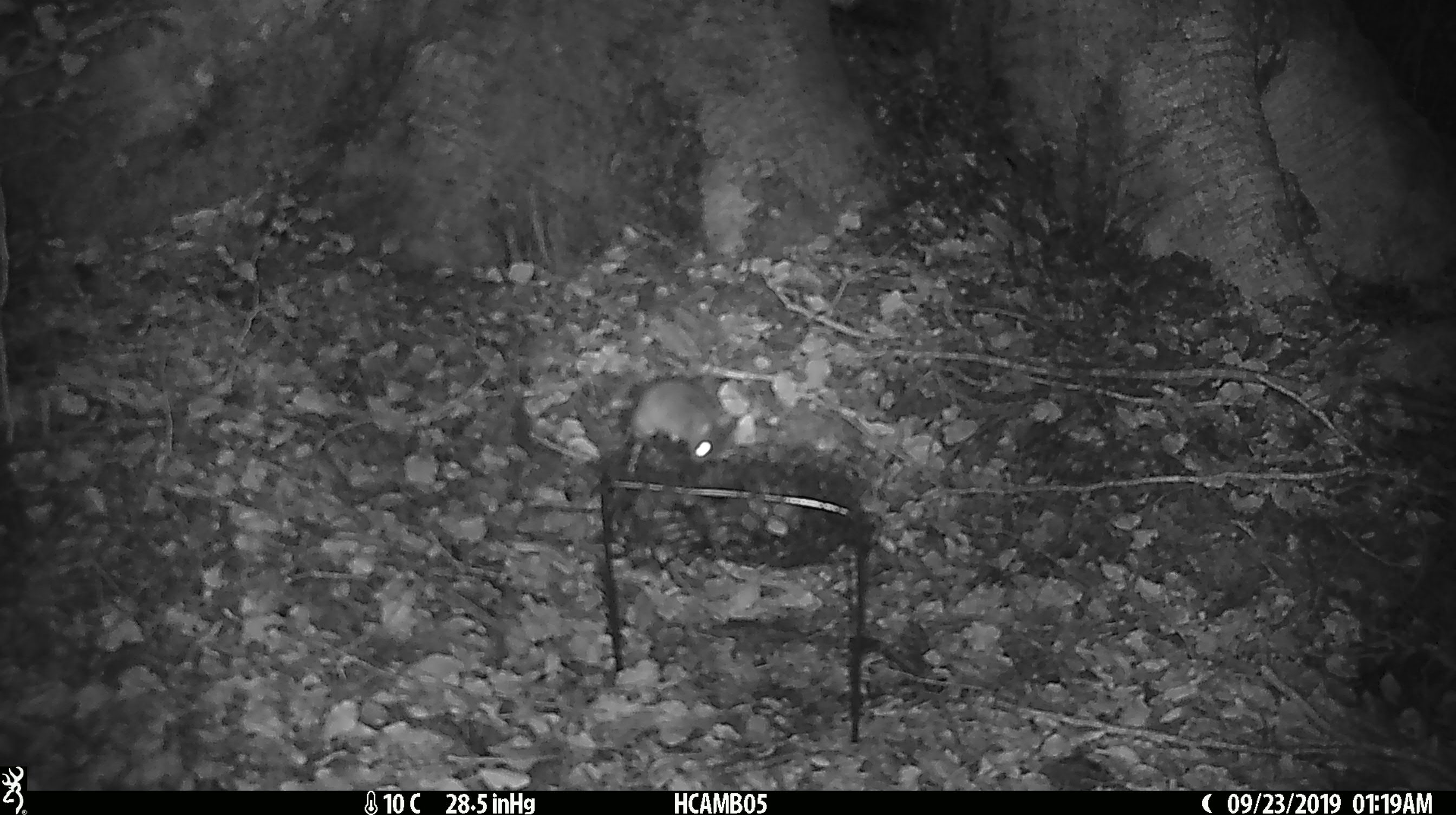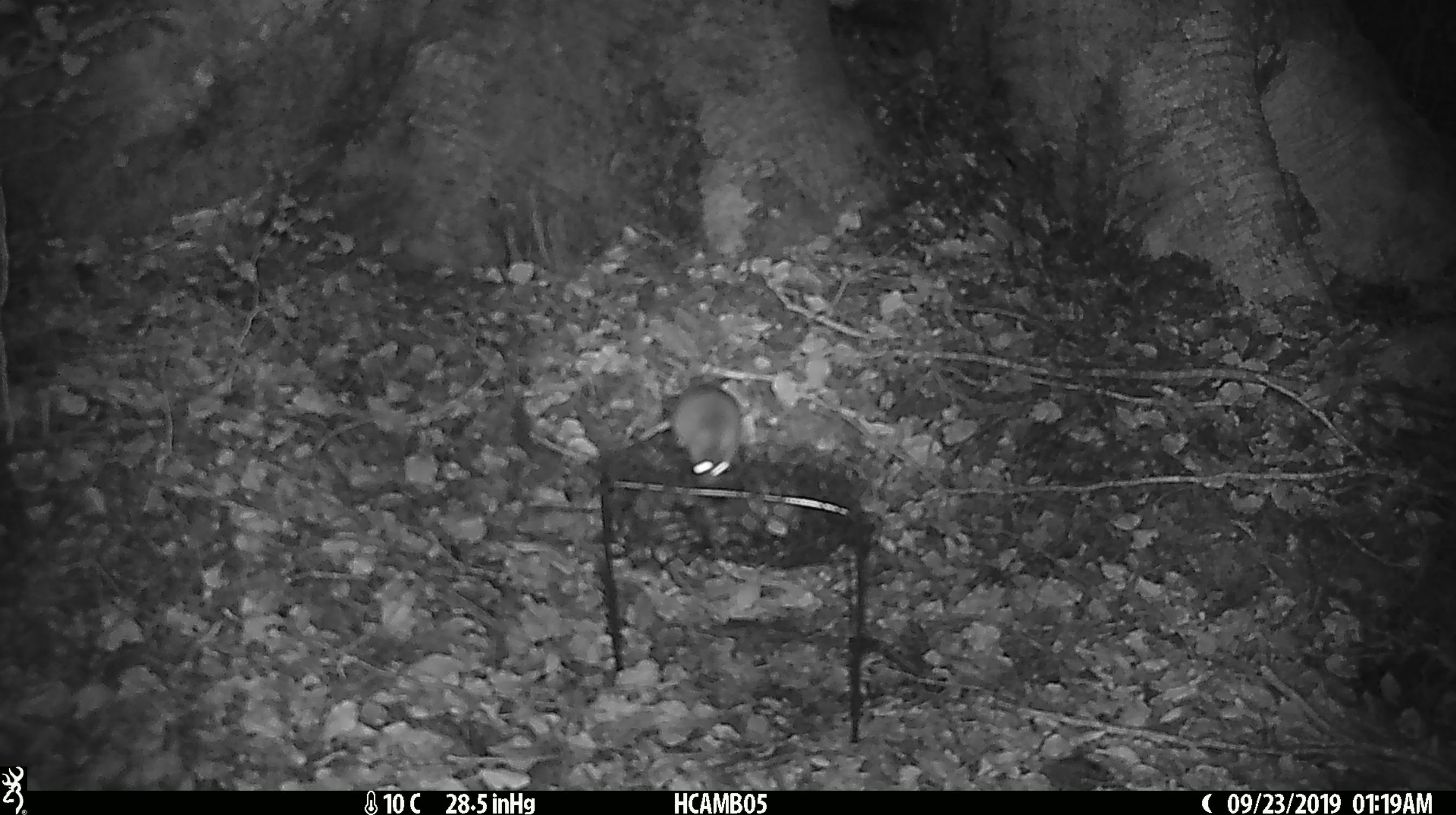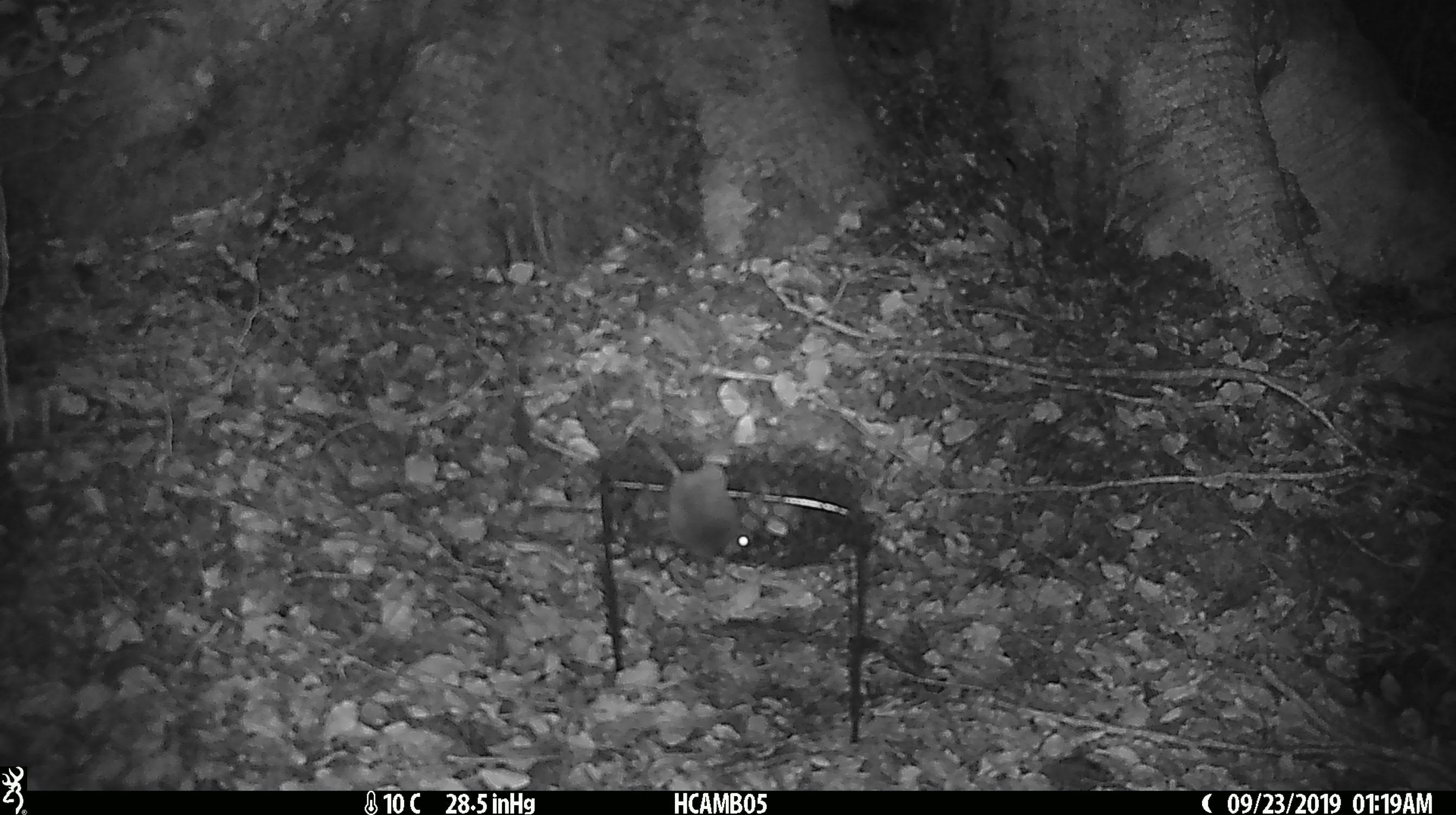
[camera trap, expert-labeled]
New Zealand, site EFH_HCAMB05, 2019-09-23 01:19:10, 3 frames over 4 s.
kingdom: Animalia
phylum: Chordata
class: Mammalia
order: Rodentia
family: Muridae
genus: Mus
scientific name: Mus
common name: mouse